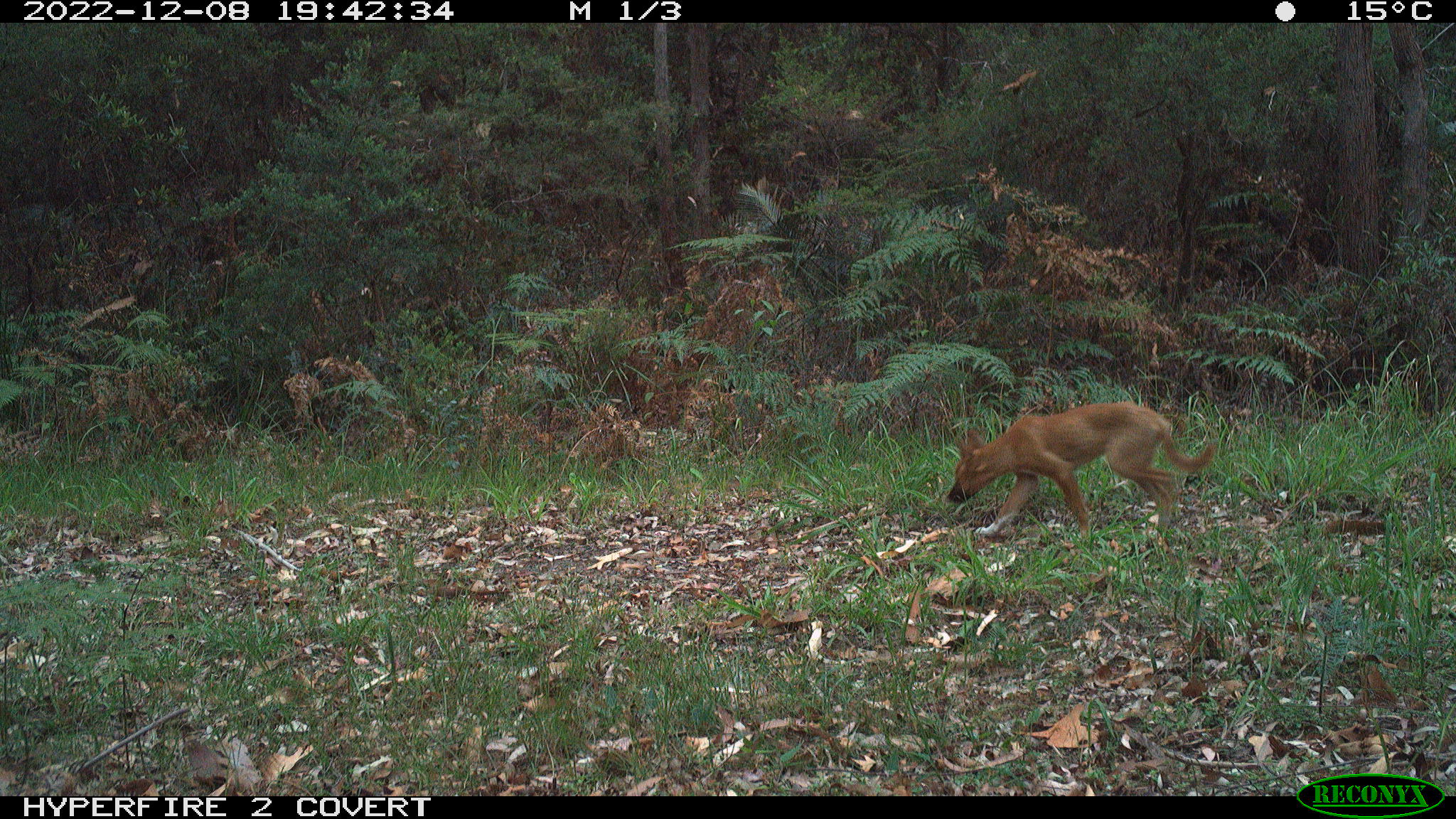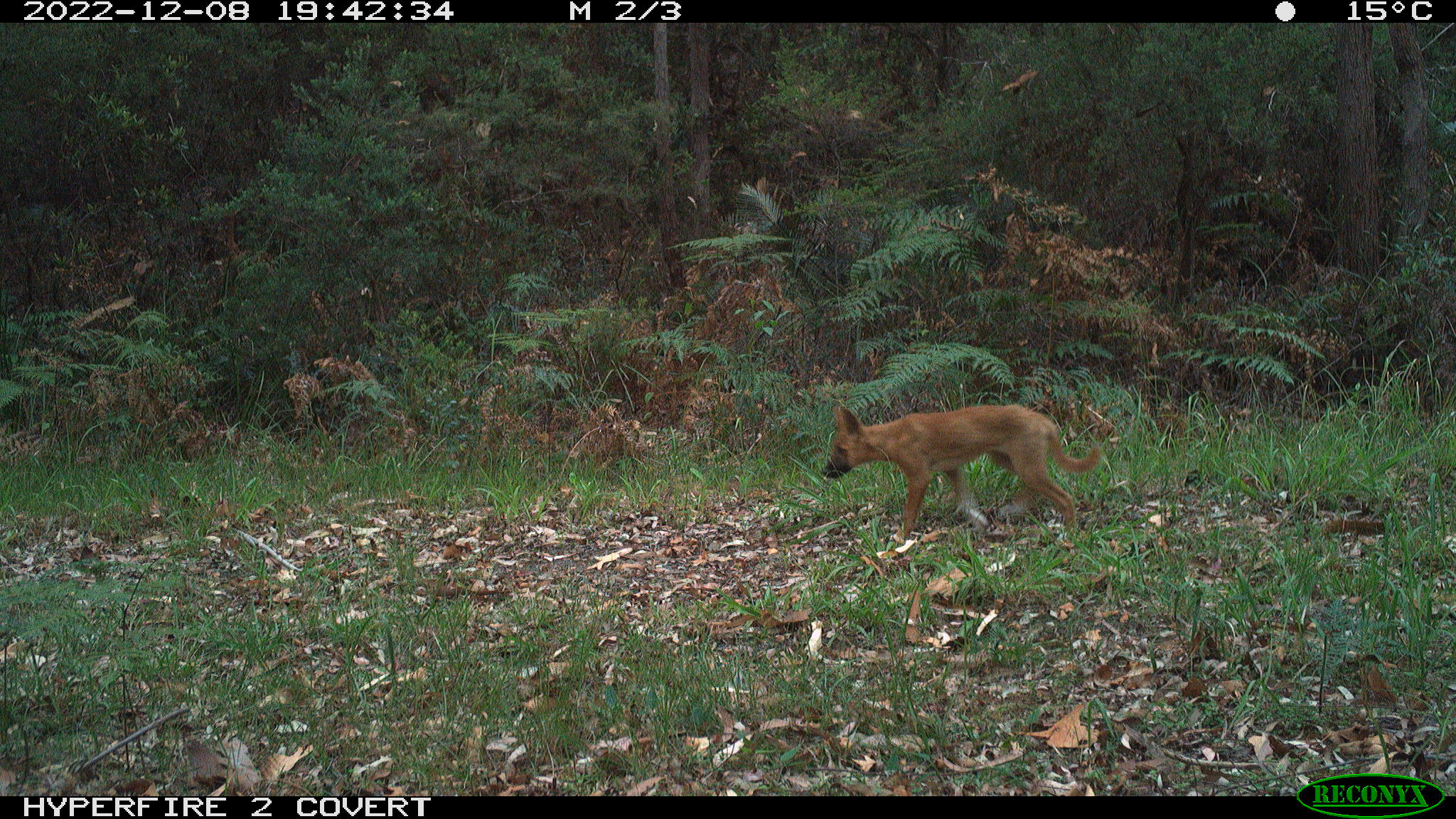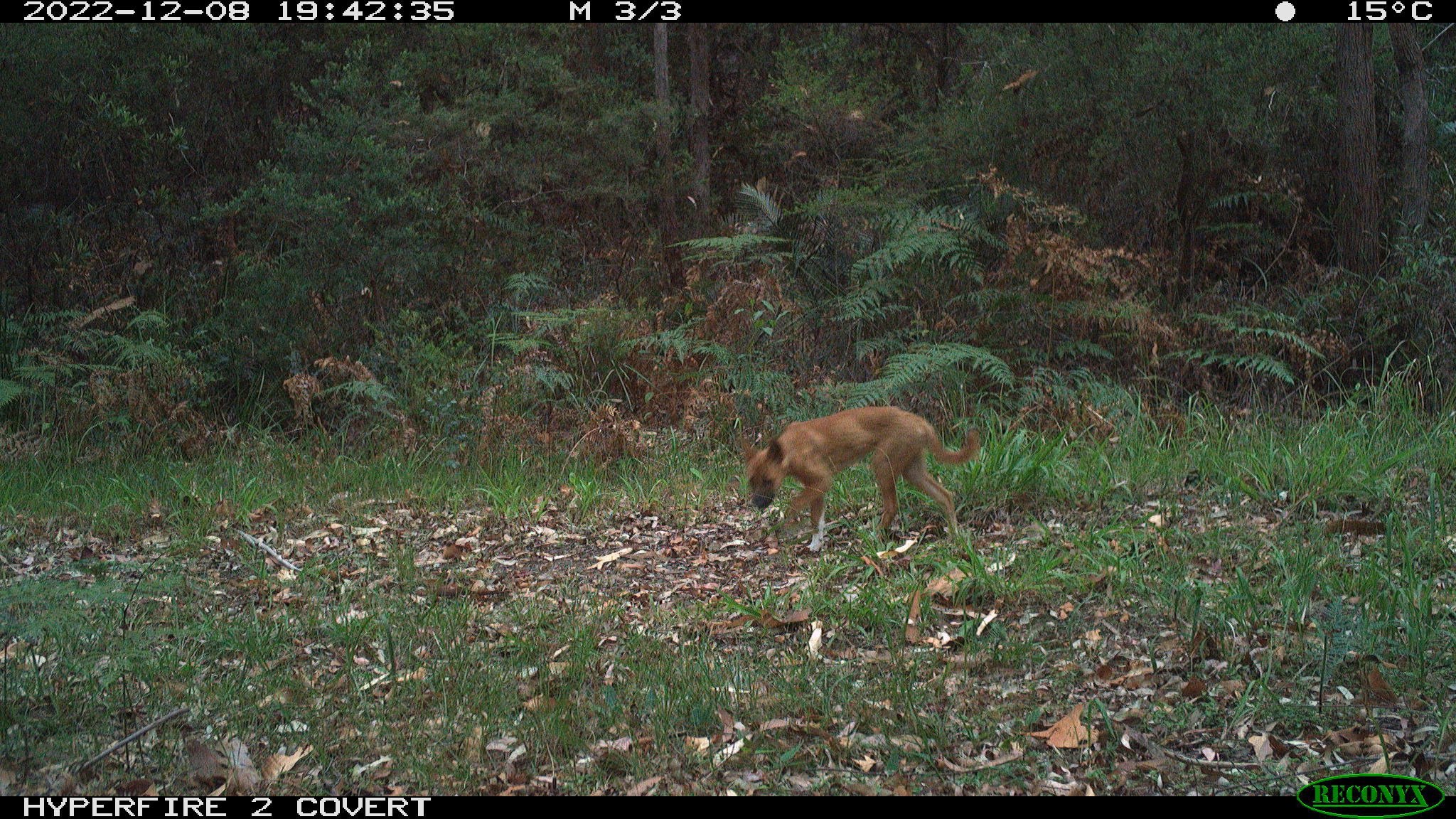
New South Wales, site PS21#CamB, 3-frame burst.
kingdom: Animalia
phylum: Chordata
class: Mammalia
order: Carnivora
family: Canidae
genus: Canis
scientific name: Canis familiaris dingo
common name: dingo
Dingo (Canis familiaris dingo).